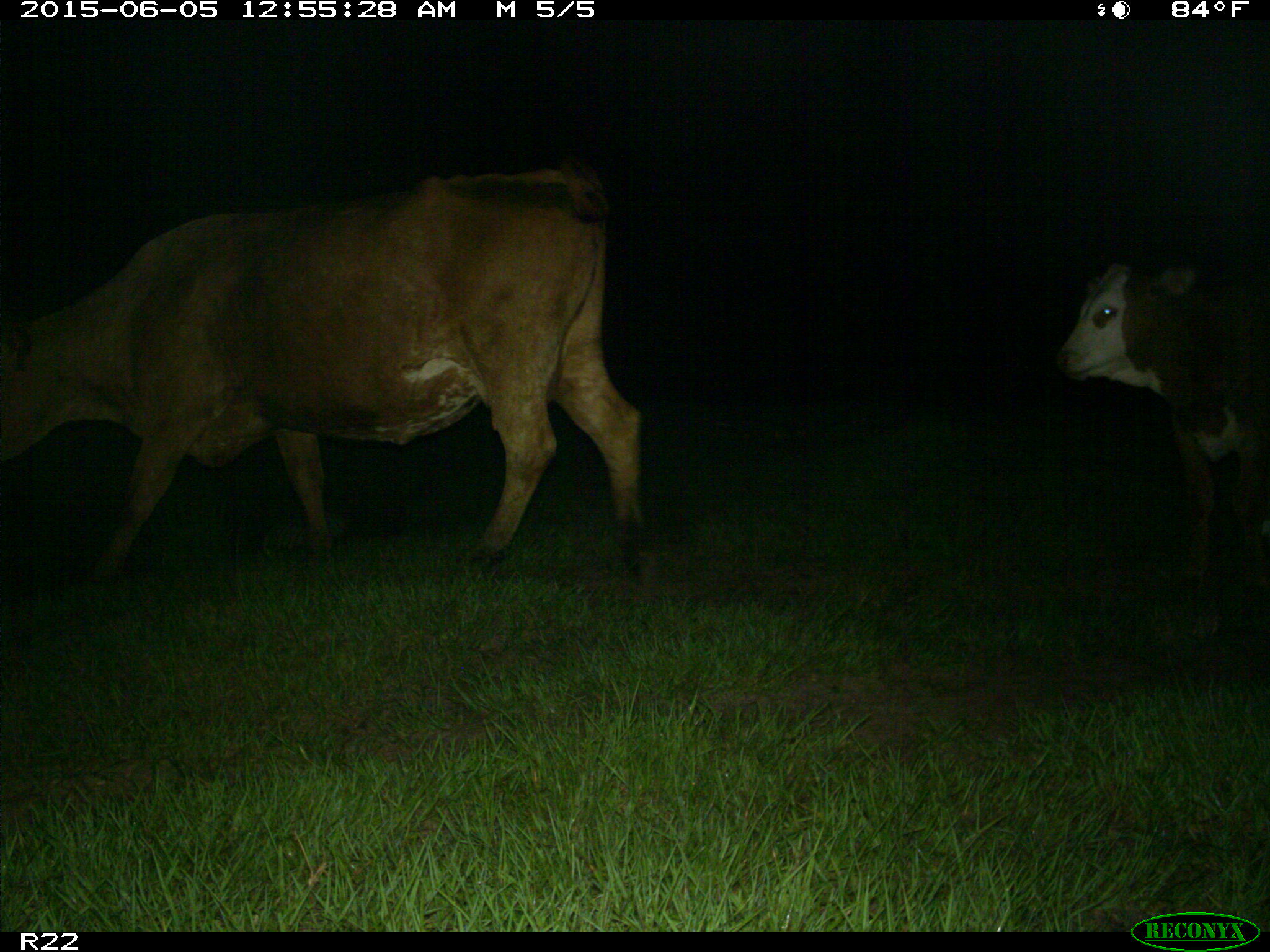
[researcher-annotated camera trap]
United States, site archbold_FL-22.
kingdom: Animalia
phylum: Chordata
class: Mammalia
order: Artiodactyla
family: Bovidae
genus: Bos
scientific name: Bos taurus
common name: domestic cow